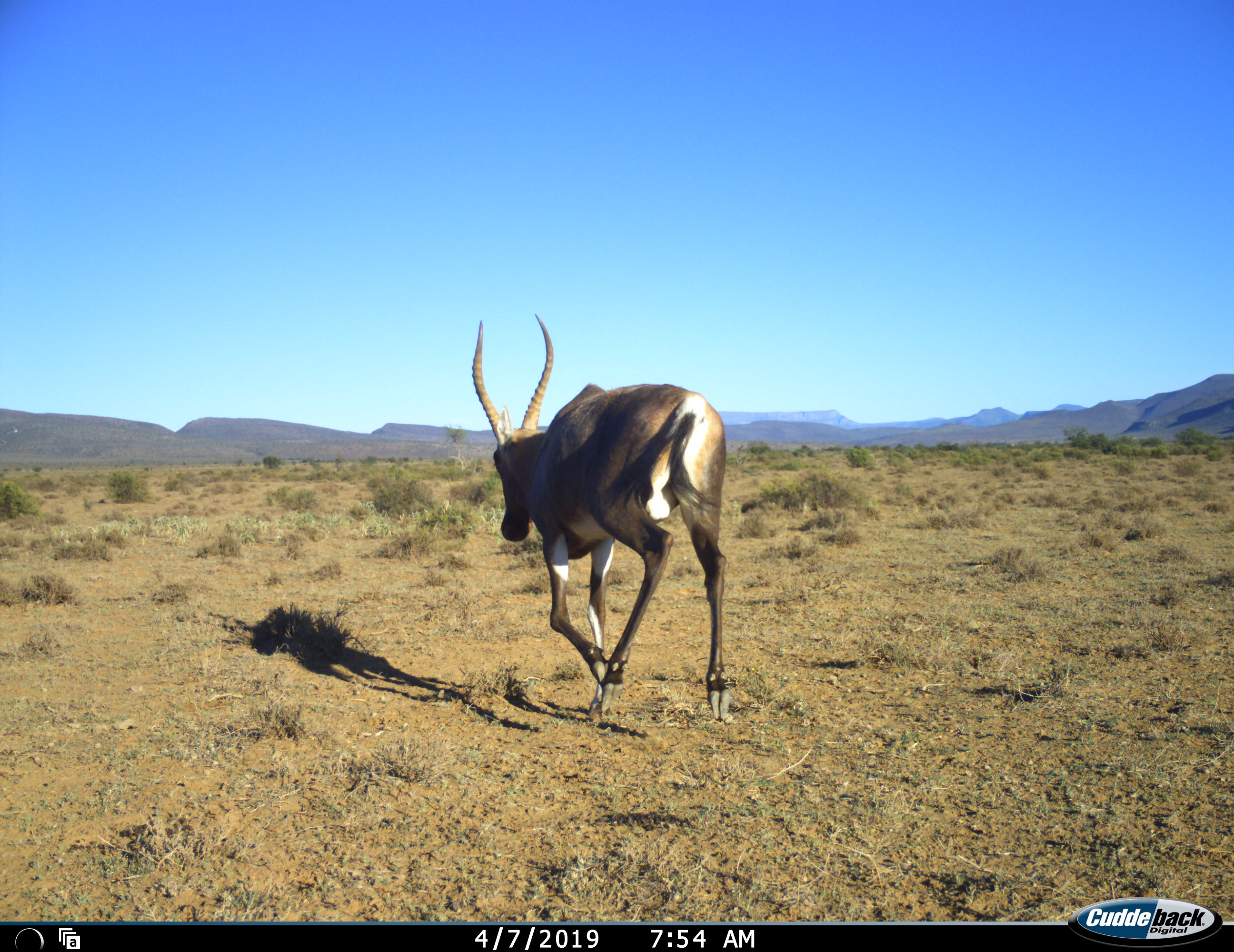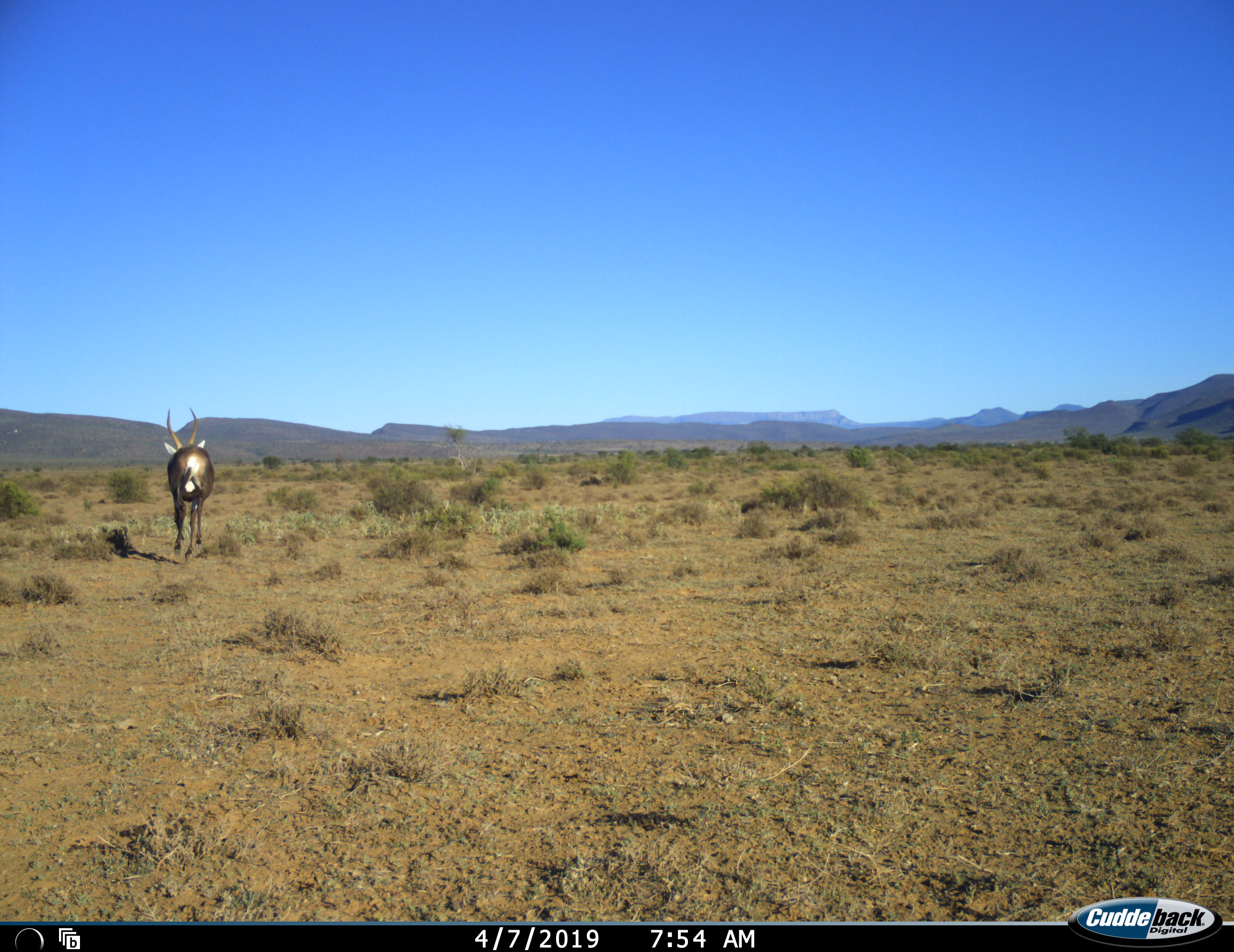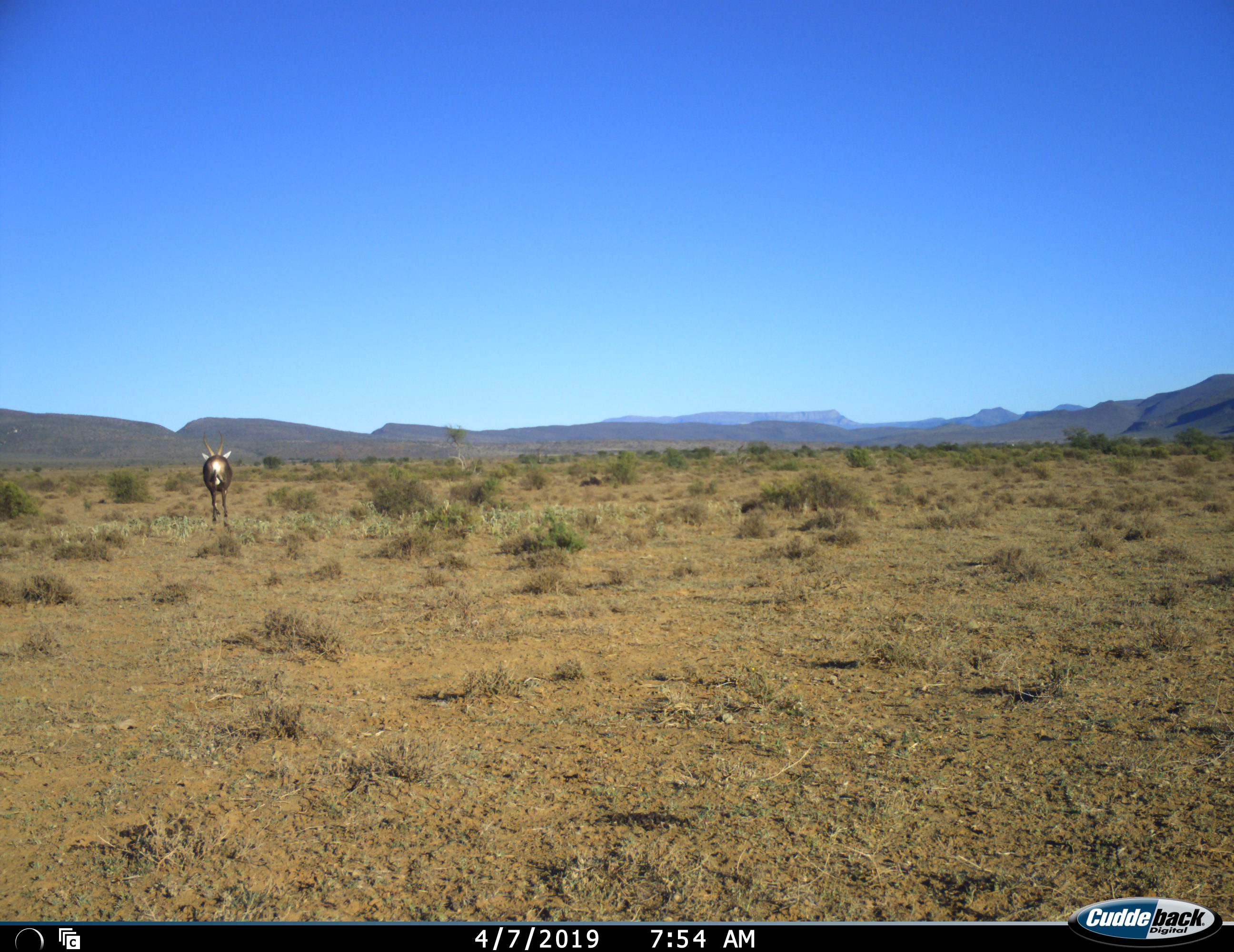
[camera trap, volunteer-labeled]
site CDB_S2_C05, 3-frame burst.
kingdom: Animalia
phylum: Chordata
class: Mammalia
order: Artiodactyla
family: Bovidae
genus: Damaliscus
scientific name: Damaliscus pygargus phillipsi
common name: blesbok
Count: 1.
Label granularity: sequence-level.